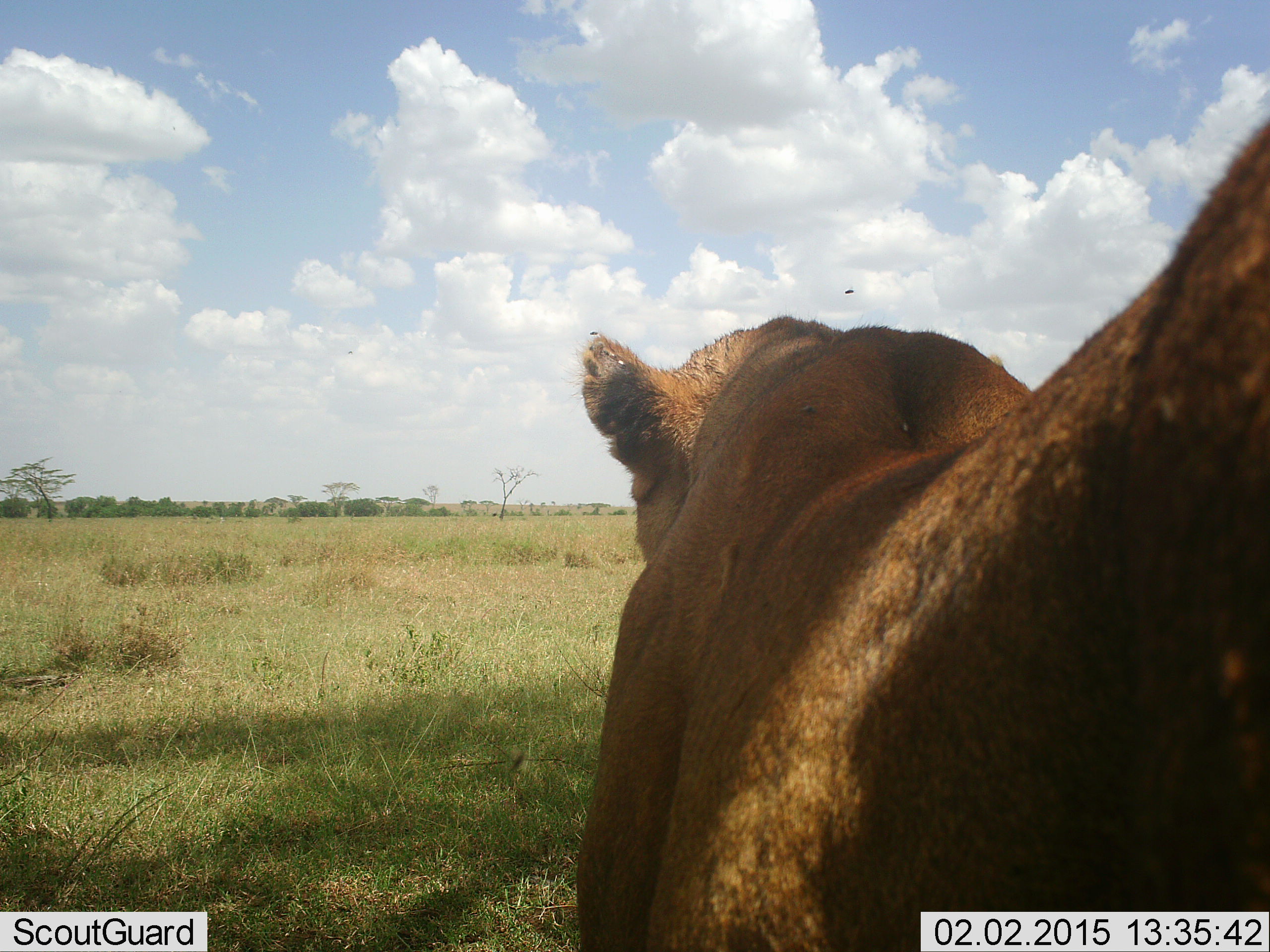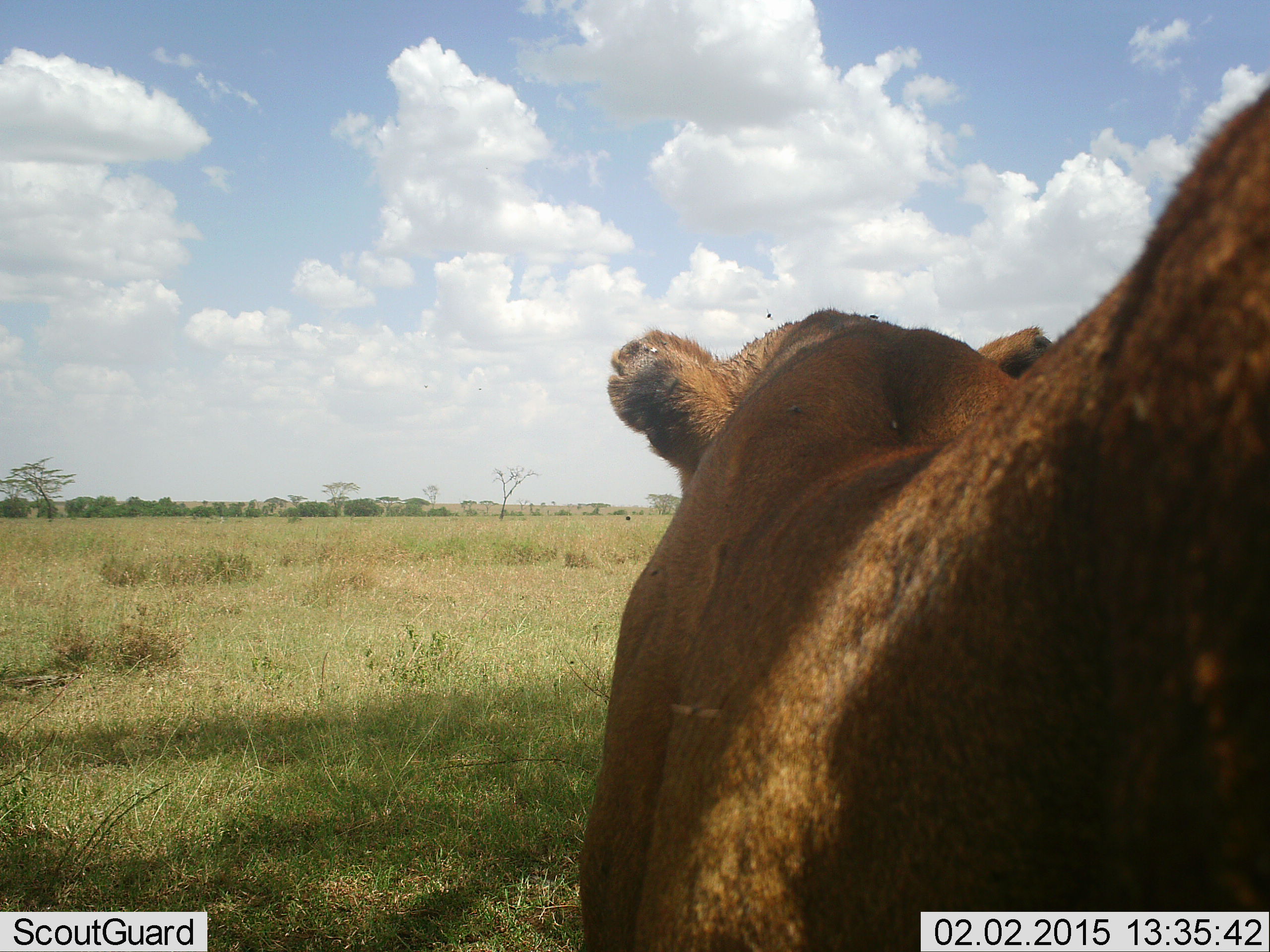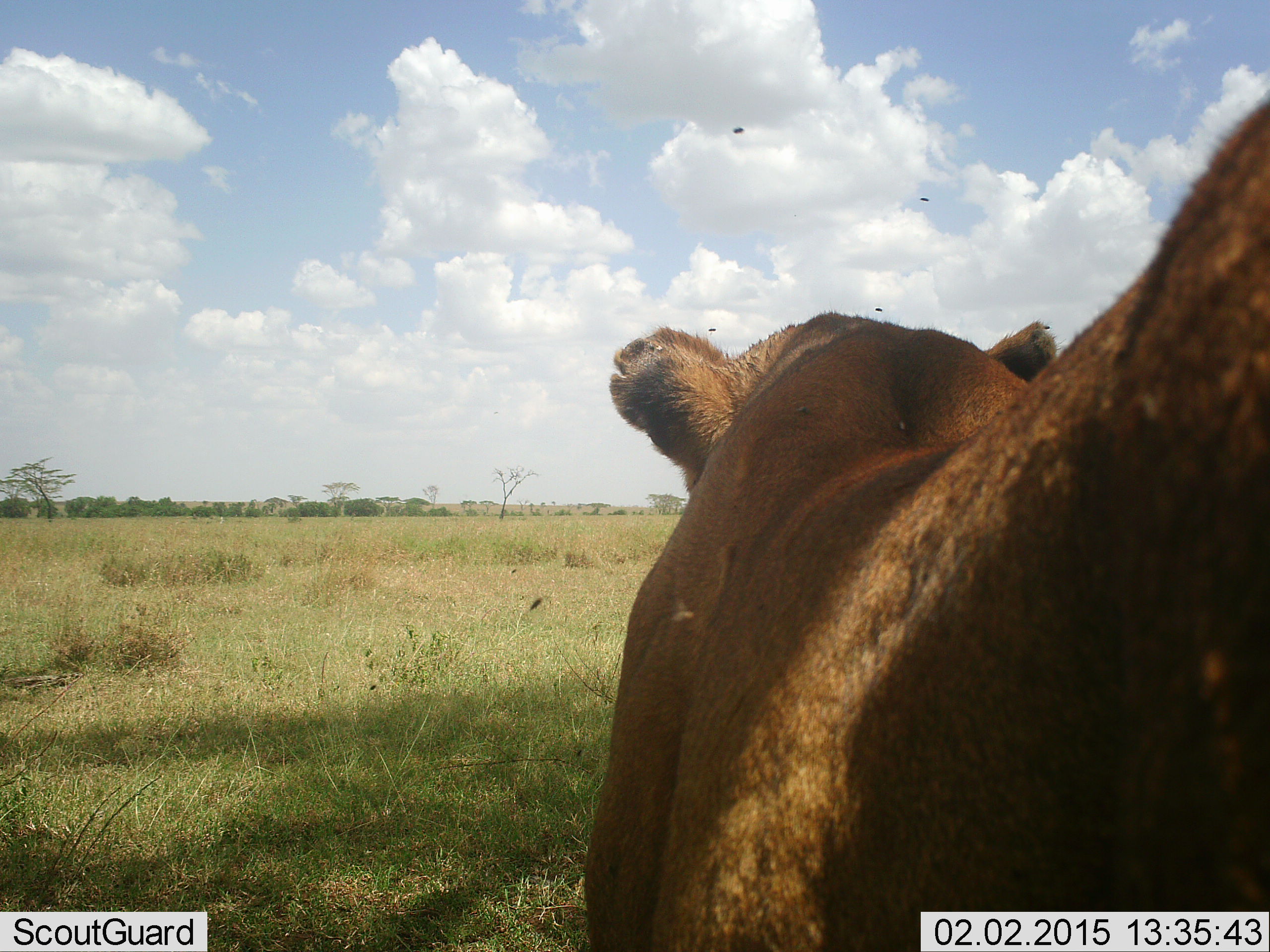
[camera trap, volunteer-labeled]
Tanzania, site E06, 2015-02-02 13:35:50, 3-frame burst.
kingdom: Animalia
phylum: Chordata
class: Mammalia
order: Carnivora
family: Felidae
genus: Panthera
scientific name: Panthera leo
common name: lion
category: lionfemale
Lionfemale (lion) (Panthera leo), count 1. Behavior (volunteer vote fractions): standing 83%, resting 0%, moving 17%, interacting 0%. Young present (vote fraction): 0%. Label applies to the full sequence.